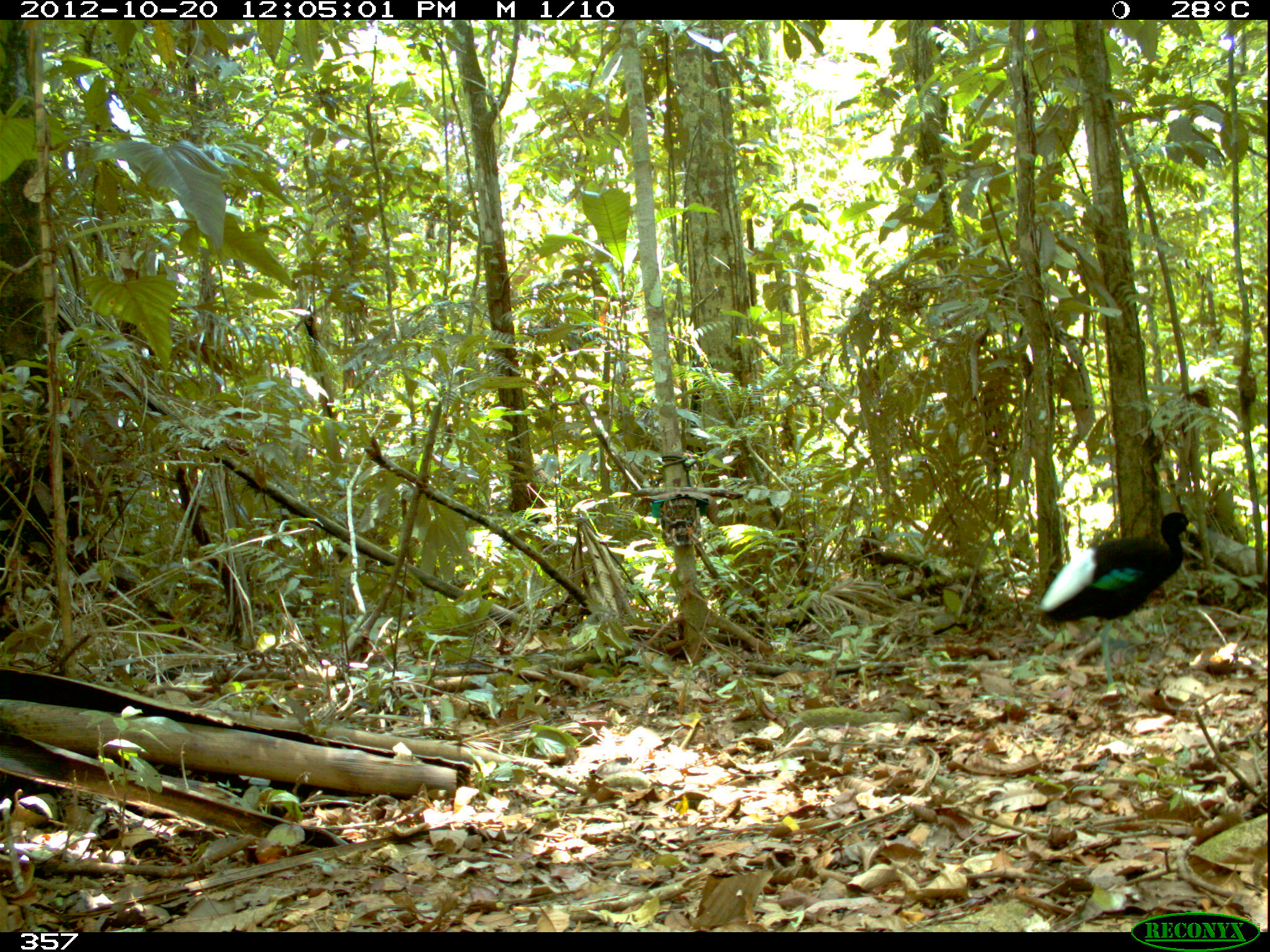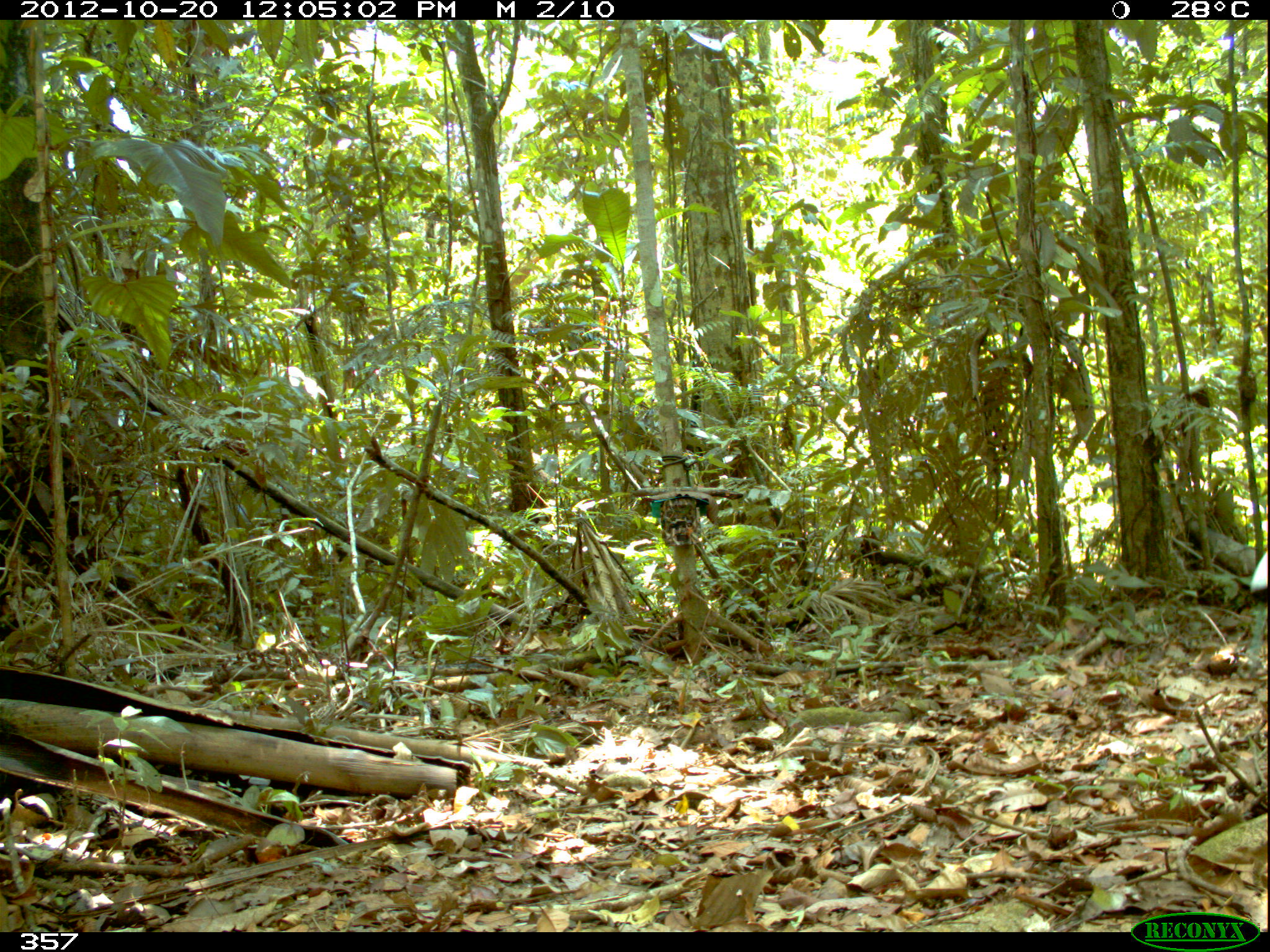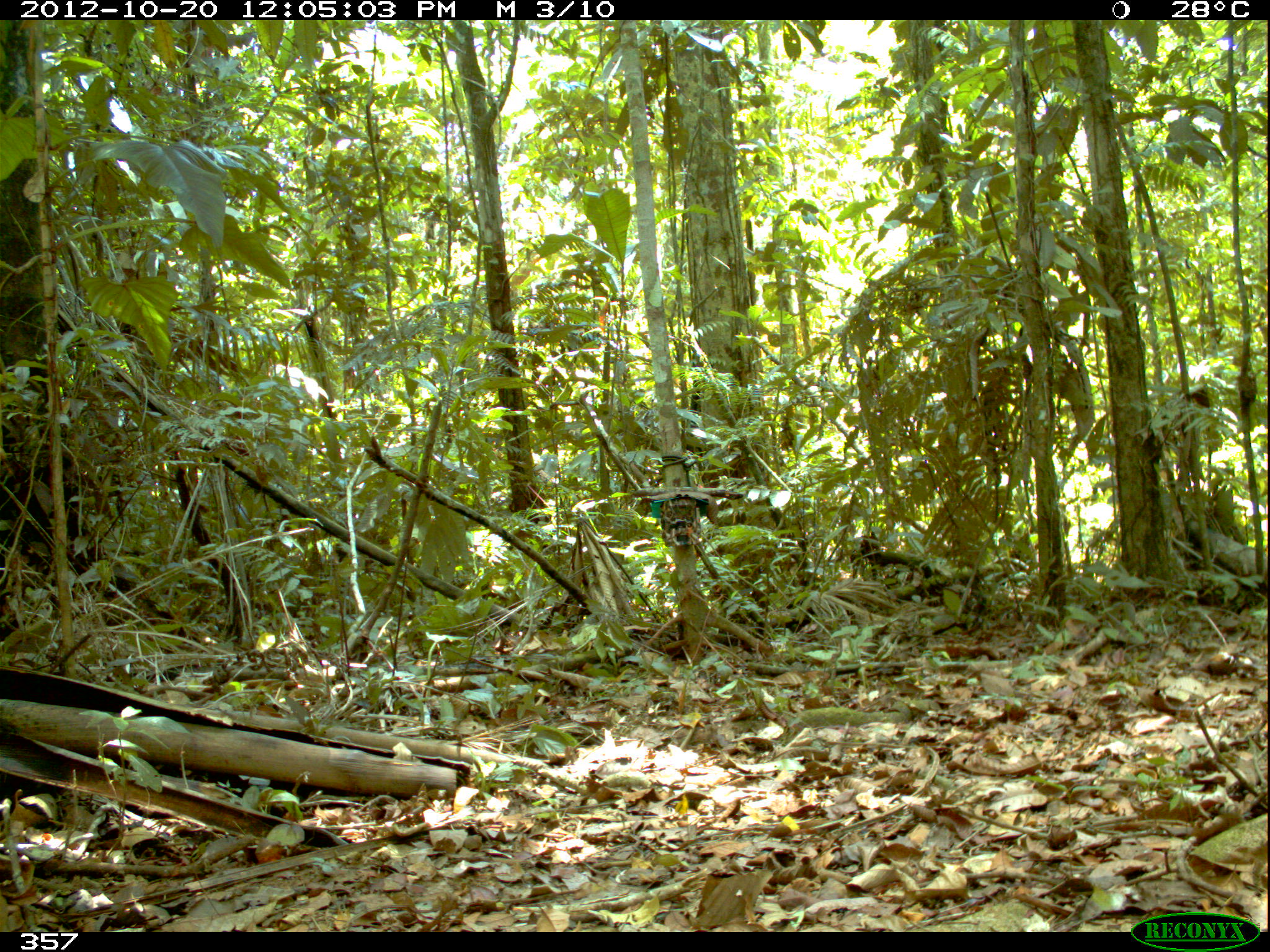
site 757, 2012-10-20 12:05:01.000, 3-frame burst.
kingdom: Animalia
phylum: Chordata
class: Aves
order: Gruiformes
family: Psophiidae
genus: Psophia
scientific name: Psophia leucoptera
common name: pale-winged trumpeter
Psophia leucoptera (pale-winged trumpeter).